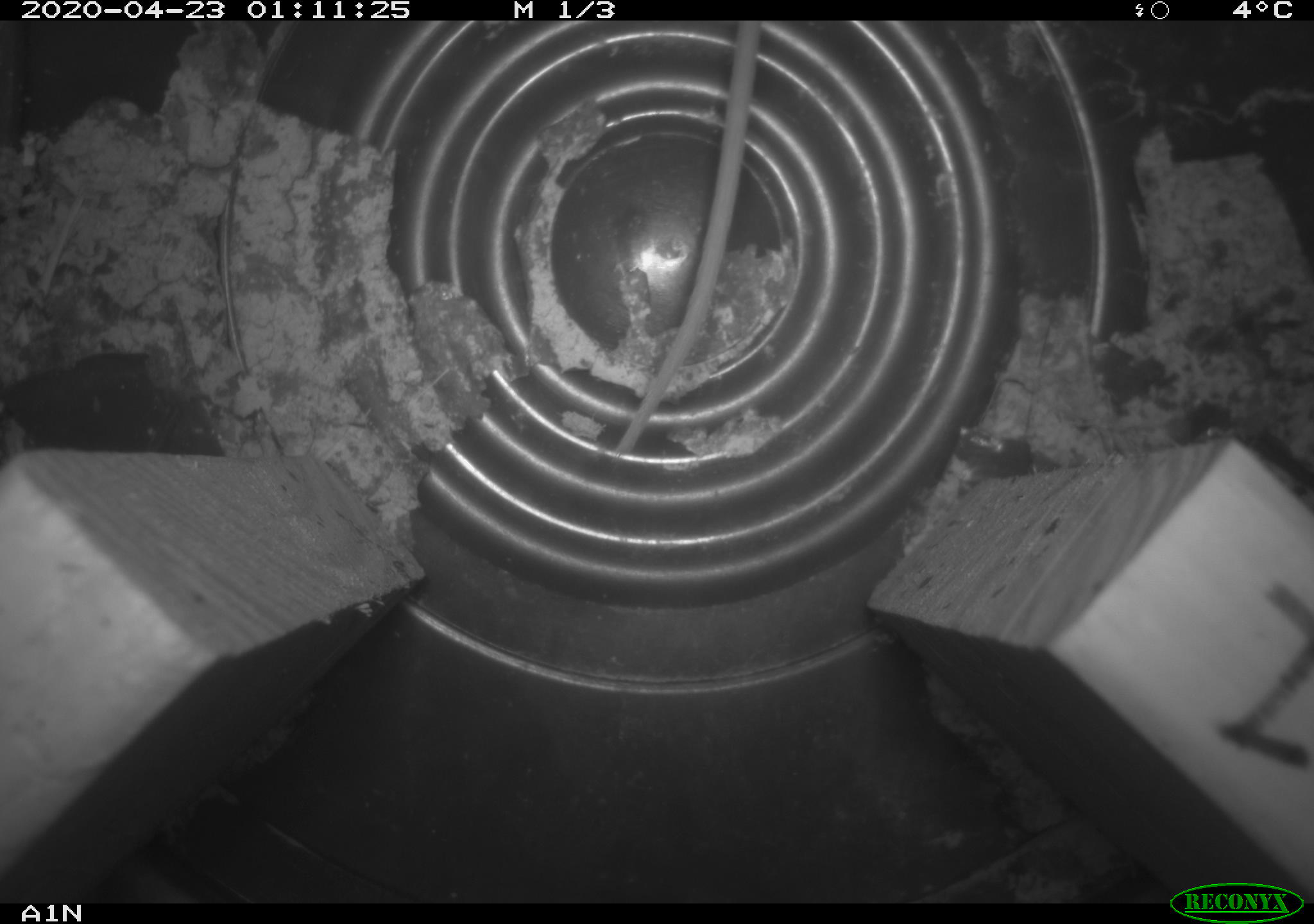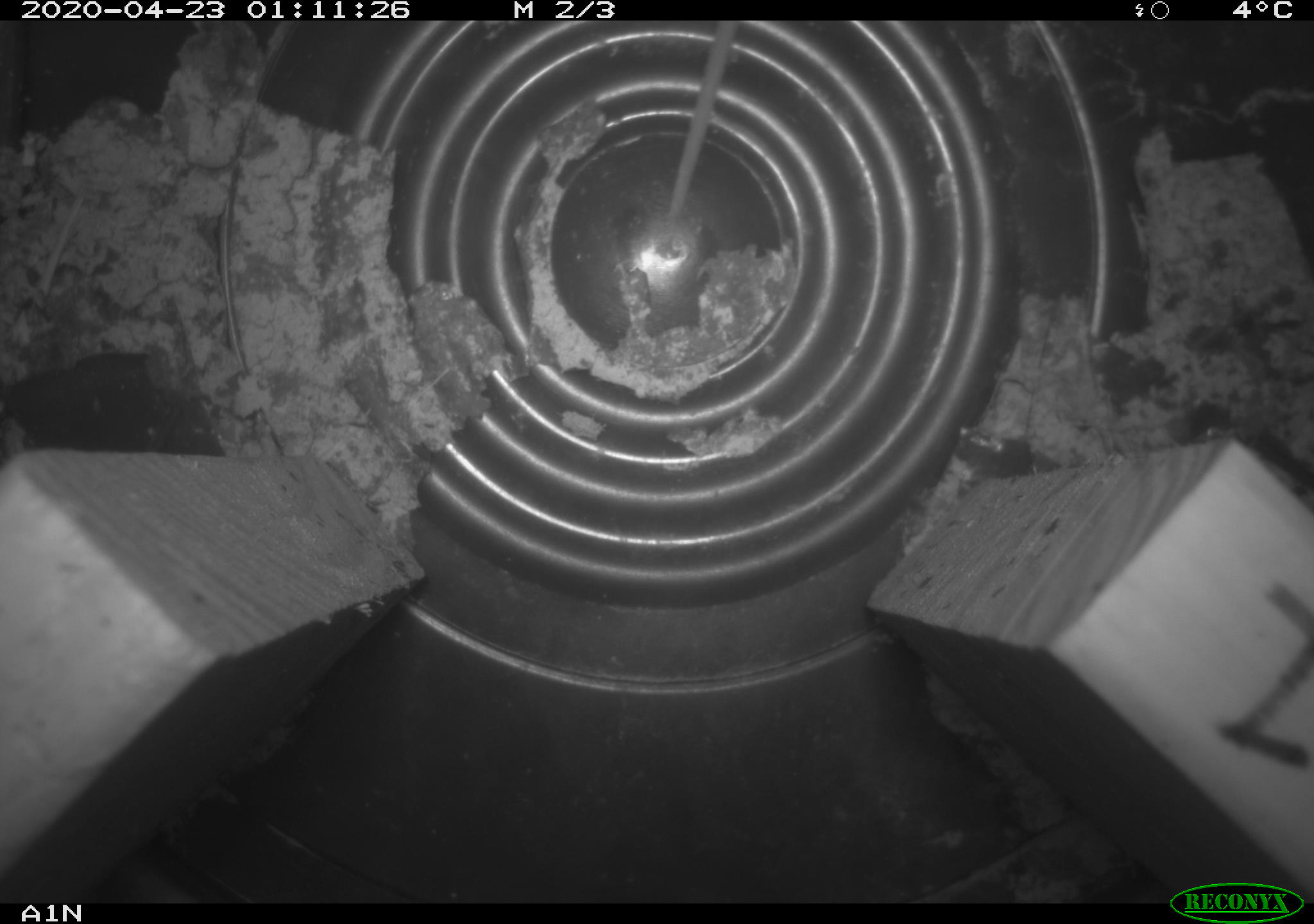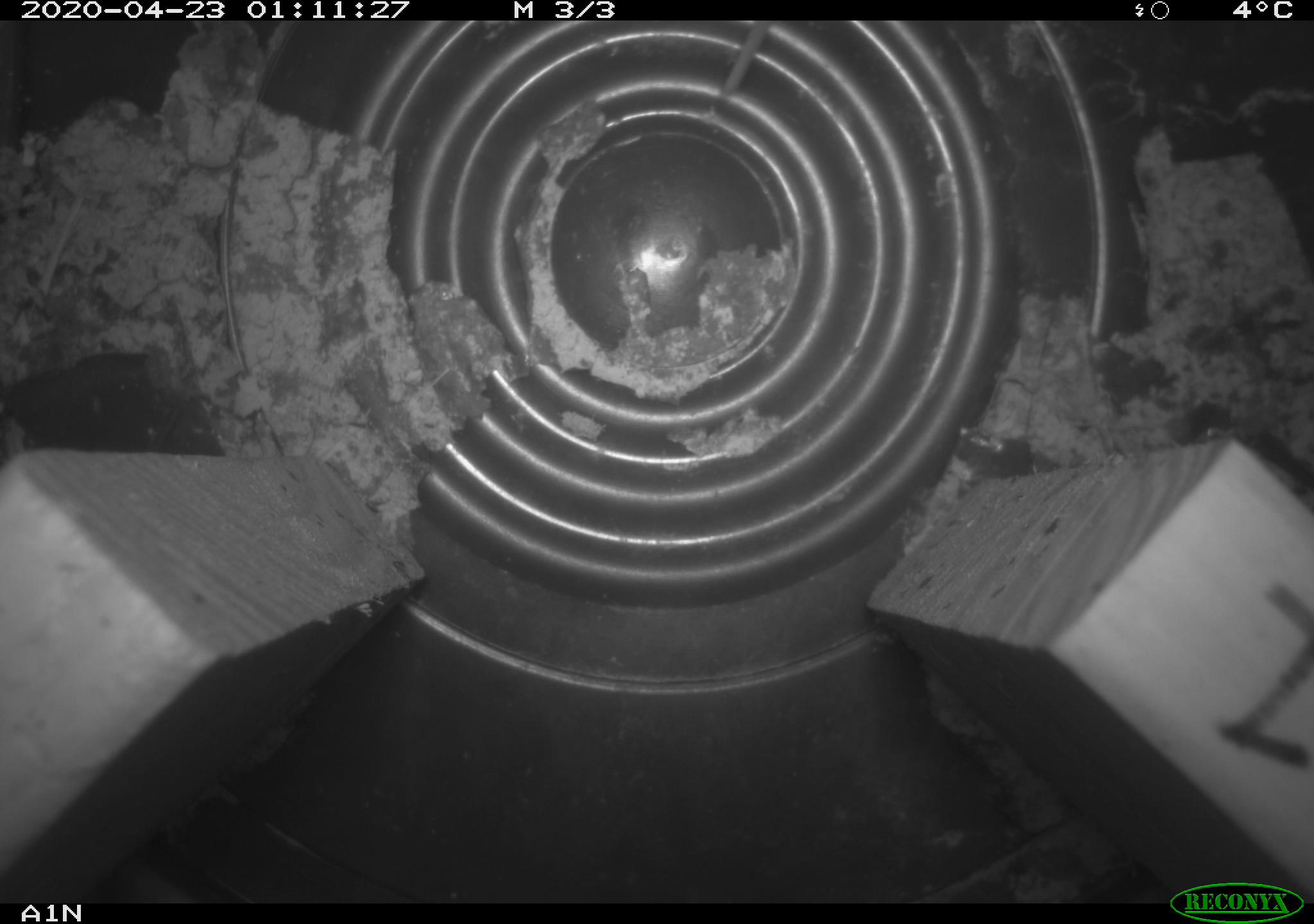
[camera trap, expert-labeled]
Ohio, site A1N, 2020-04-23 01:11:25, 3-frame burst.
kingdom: Animalia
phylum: Chordata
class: Mammalia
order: Rodentia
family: Cricetidae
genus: Peromyscus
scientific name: Peromyscus leucopus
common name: white-footed mouse